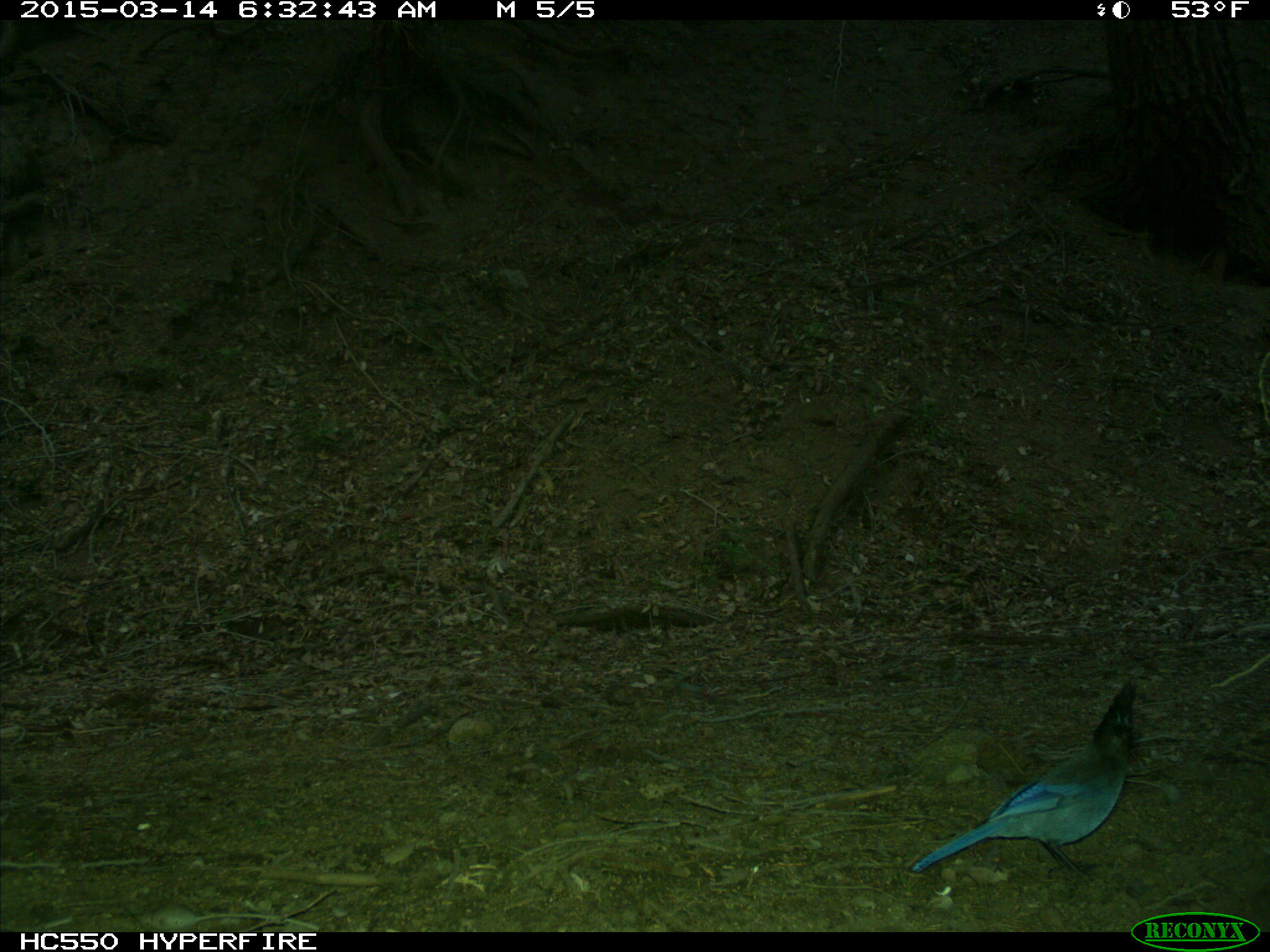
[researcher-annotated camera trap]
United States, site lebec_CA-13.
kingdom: Animalia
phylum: Chordata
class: Aves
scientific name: Aves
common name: birds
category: unidentified bird